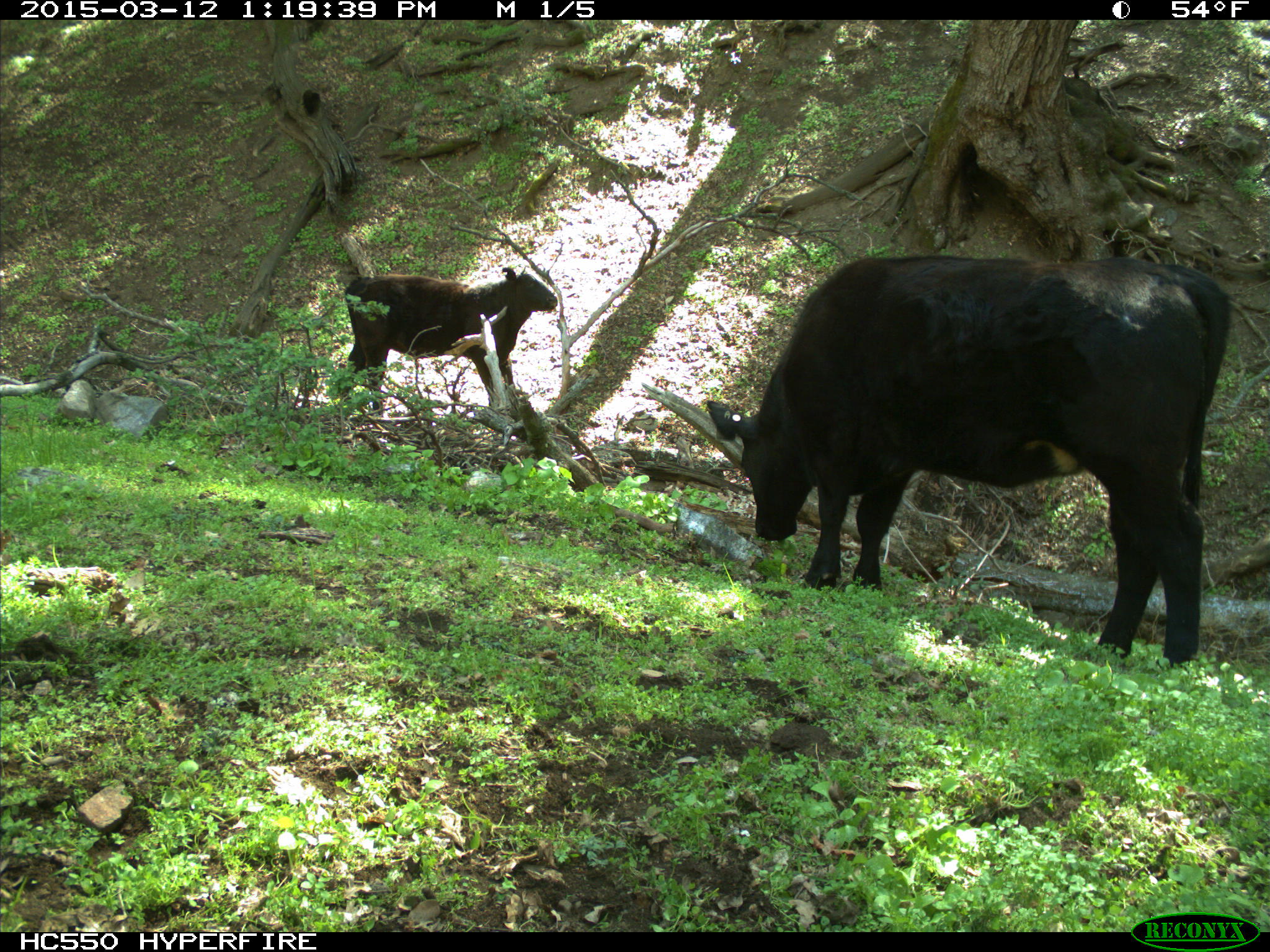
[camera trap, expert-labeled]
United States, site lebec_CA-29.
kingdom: Animalia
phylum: Chordata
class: Mammalia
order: Artiodactyla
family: Bovidae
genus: Bos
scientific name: Bos taurus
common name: domestic cow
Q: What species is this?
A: Bos taurus (domestic cow).